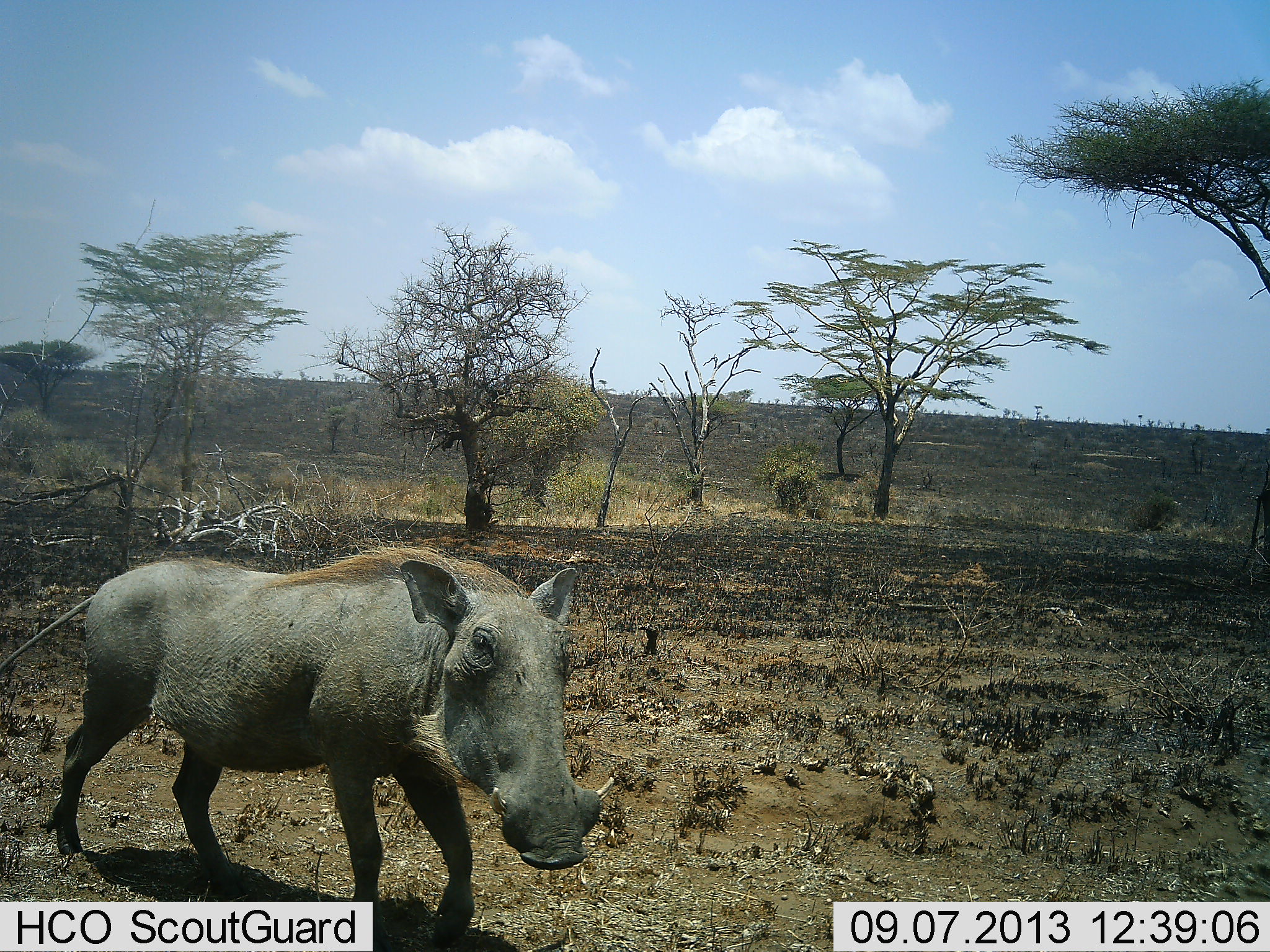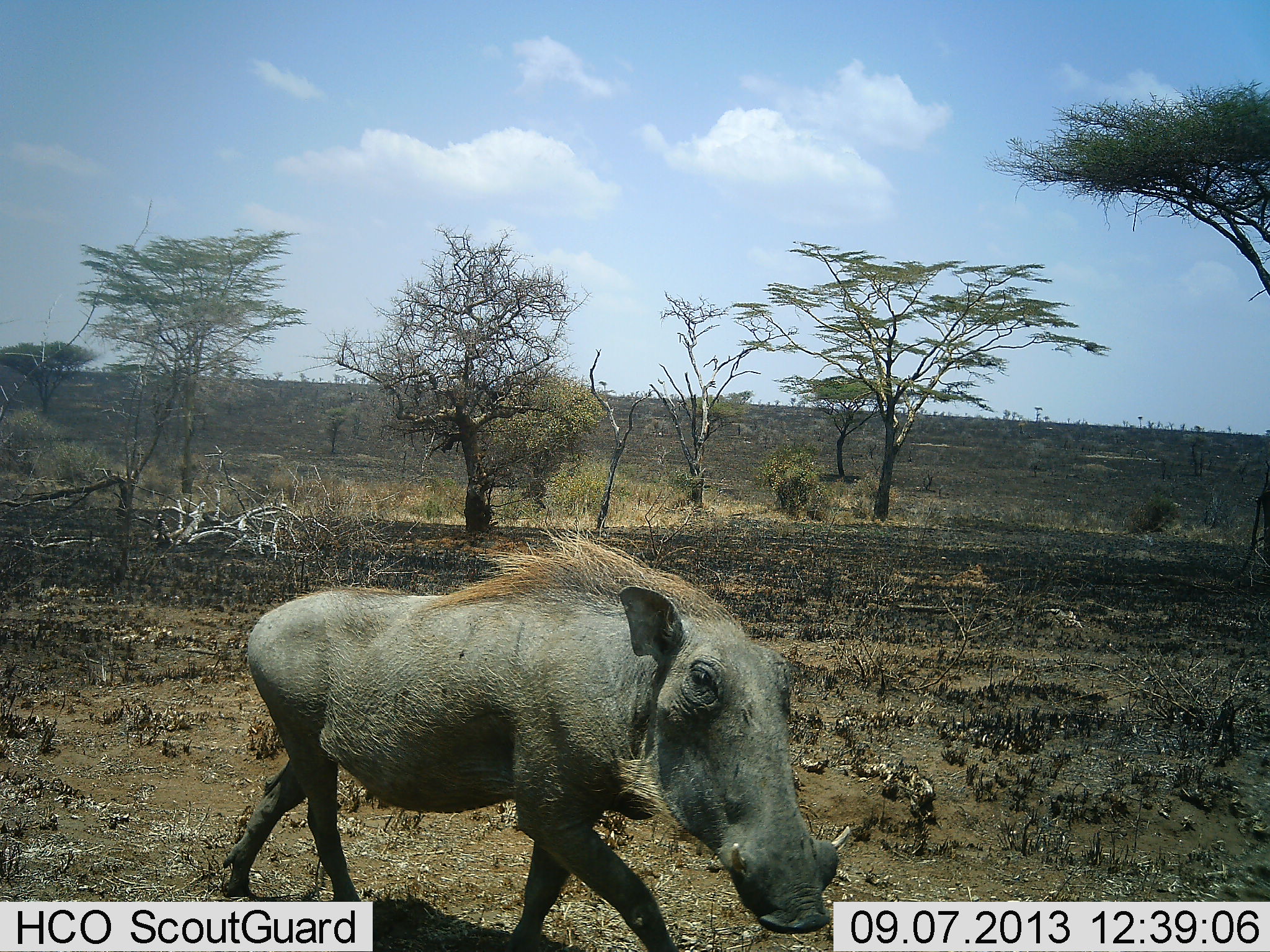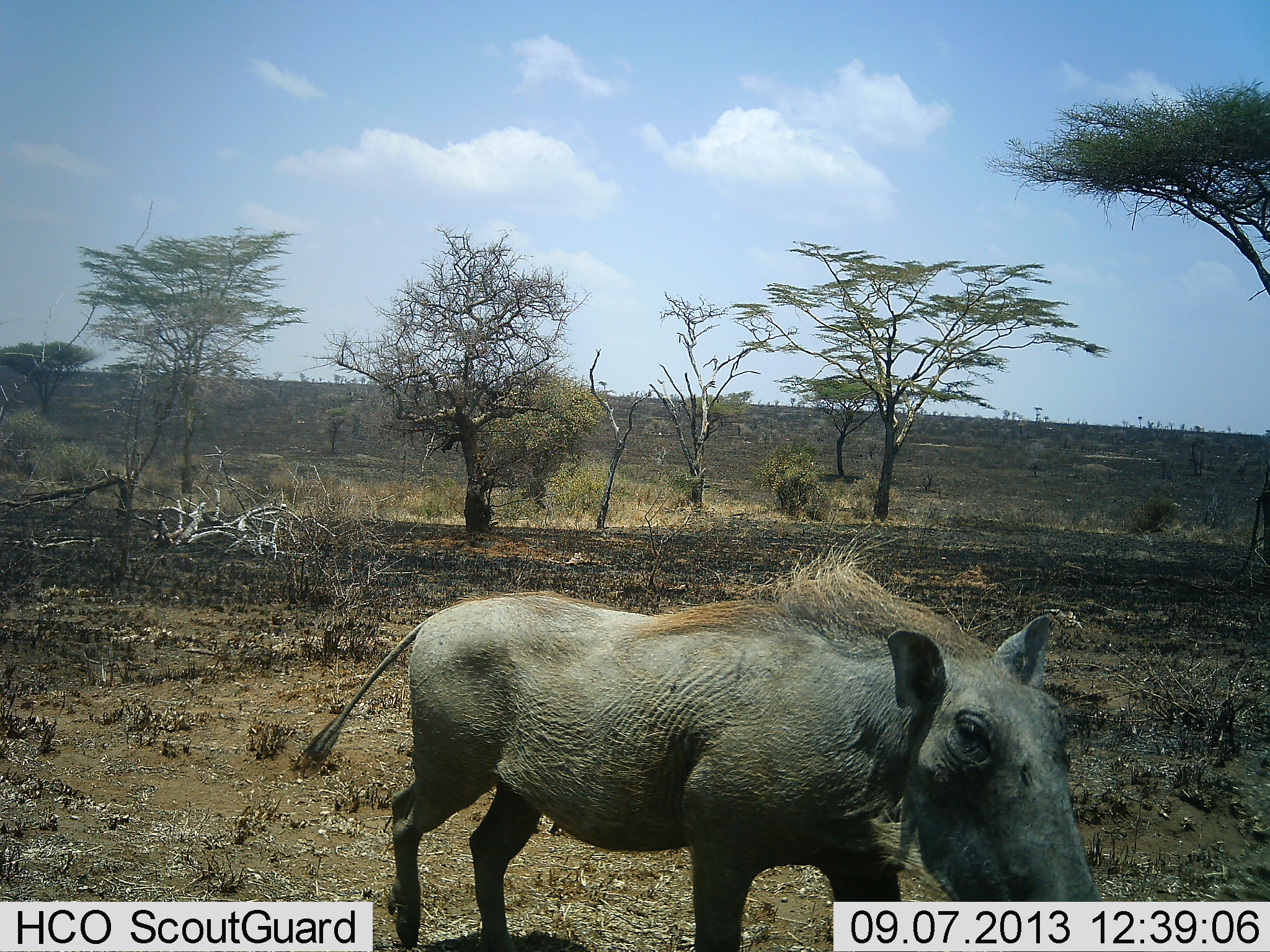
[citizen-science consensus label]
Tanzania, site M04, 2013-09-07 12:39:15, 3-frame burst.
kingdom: Animalia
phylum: Chordata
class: Mammalia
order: Artiodactyla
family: Suidae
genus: Phacochoerus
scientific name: Phacochoerus africanus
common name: warthog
Warthog (Phacochoerus africanus), count 1. Behavior (volunteer vote fractions): standing 6%, resting 0%, moving 94%, interacting 0%. Young present (vote fraction): 0%. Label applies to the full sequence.